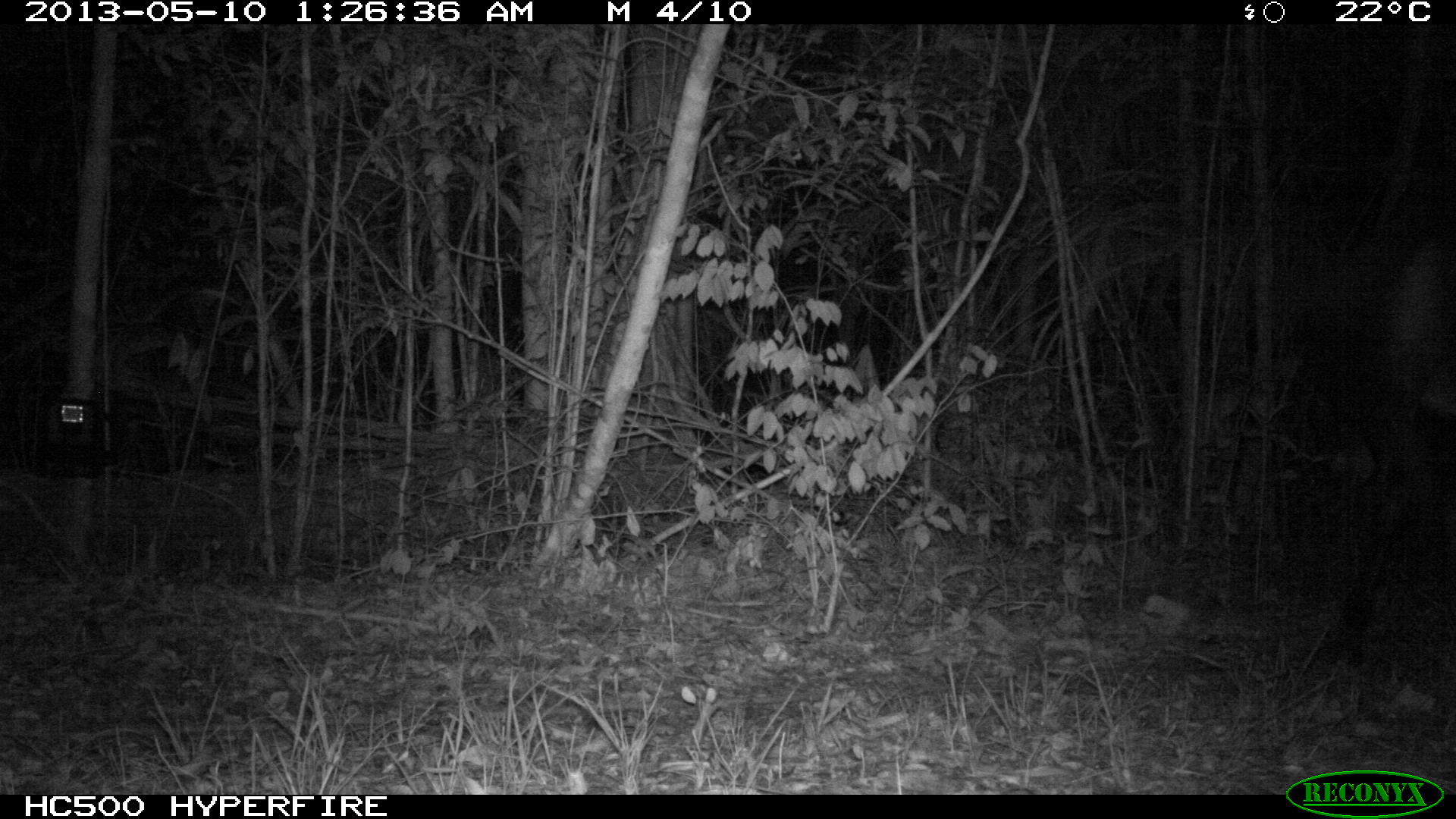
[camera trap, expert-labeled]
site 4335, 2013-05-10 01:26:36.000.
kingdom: Animalia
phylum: Chordata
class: Mammalia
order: Perissodactyla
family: Equidae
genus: Equus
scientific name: Equus ferus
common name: wild horse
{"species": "Equus ferus (wild horse)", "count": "1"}